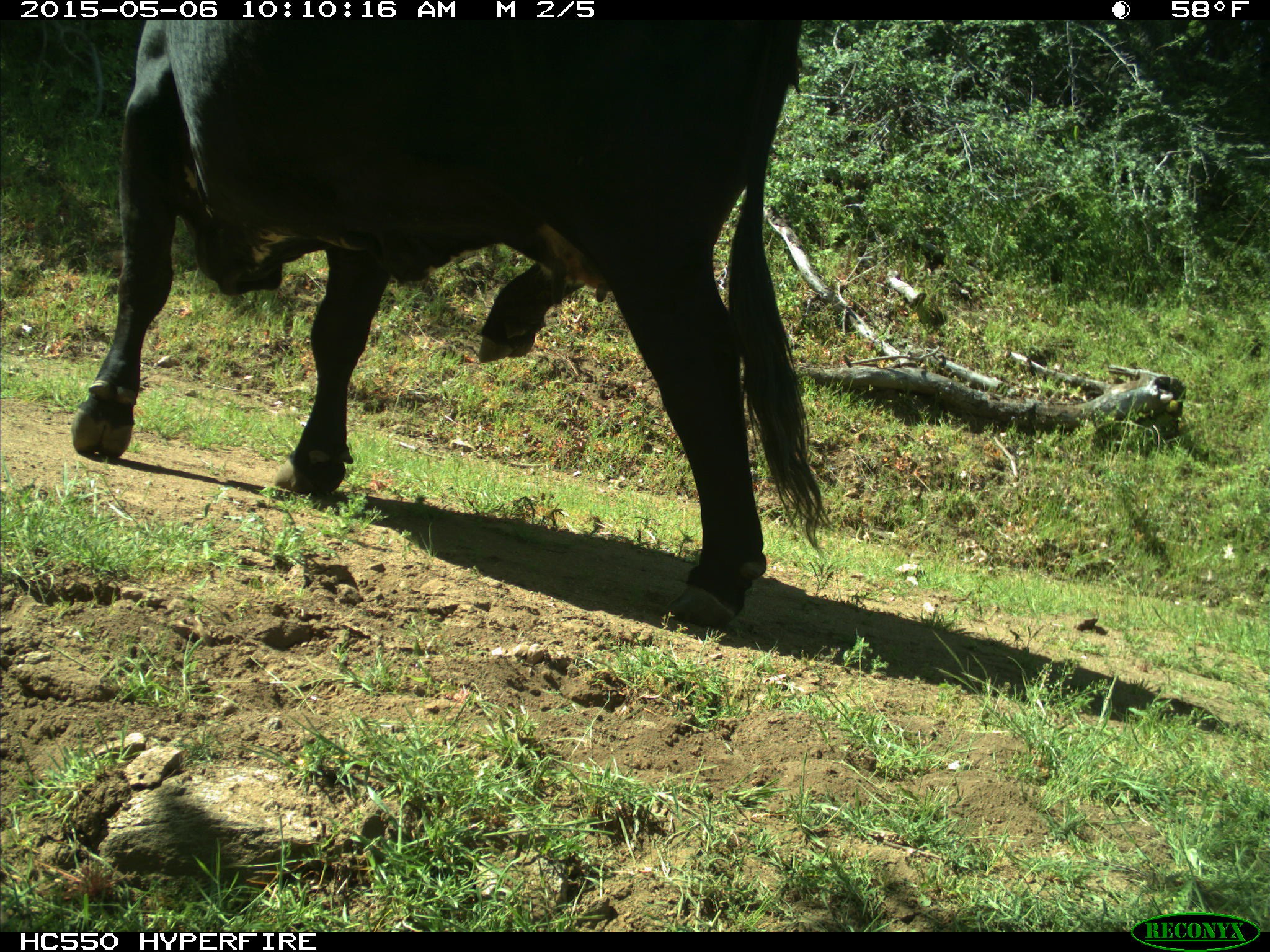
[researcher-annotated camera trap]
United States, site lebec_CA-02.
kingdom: Animalia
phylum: Chordata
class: Mammalia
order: Artiodactyla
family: Bovidae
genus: Bos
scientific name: Bos taurus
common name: domestic cow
Bos taurus (domestic cow).